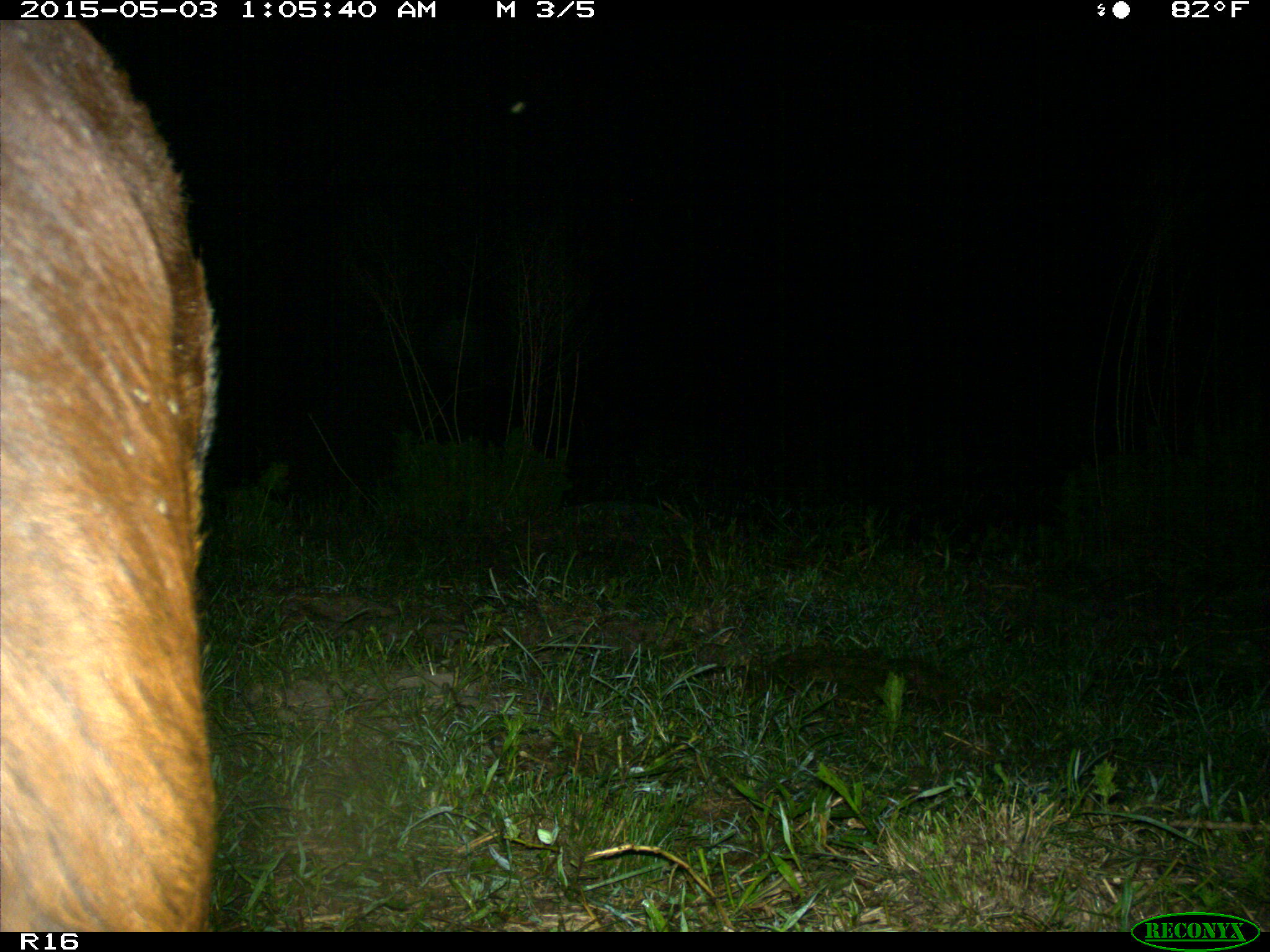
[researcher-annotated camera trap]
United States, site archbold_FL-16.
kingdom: Animalia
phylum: Chordata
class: Mammalia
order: Artiodactyla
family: Bovidae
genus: Bos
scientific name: Bos taurus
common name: domestic cow